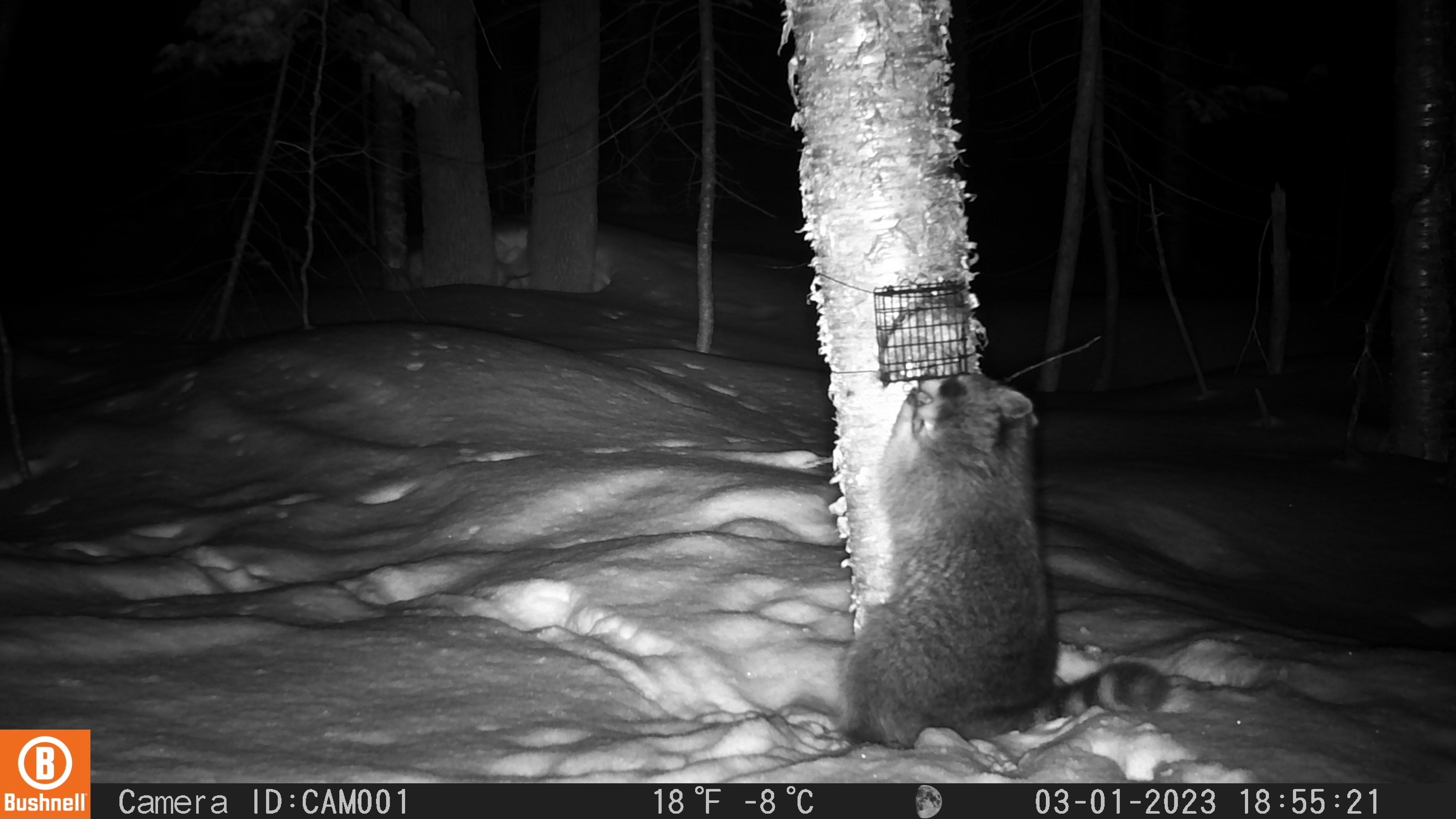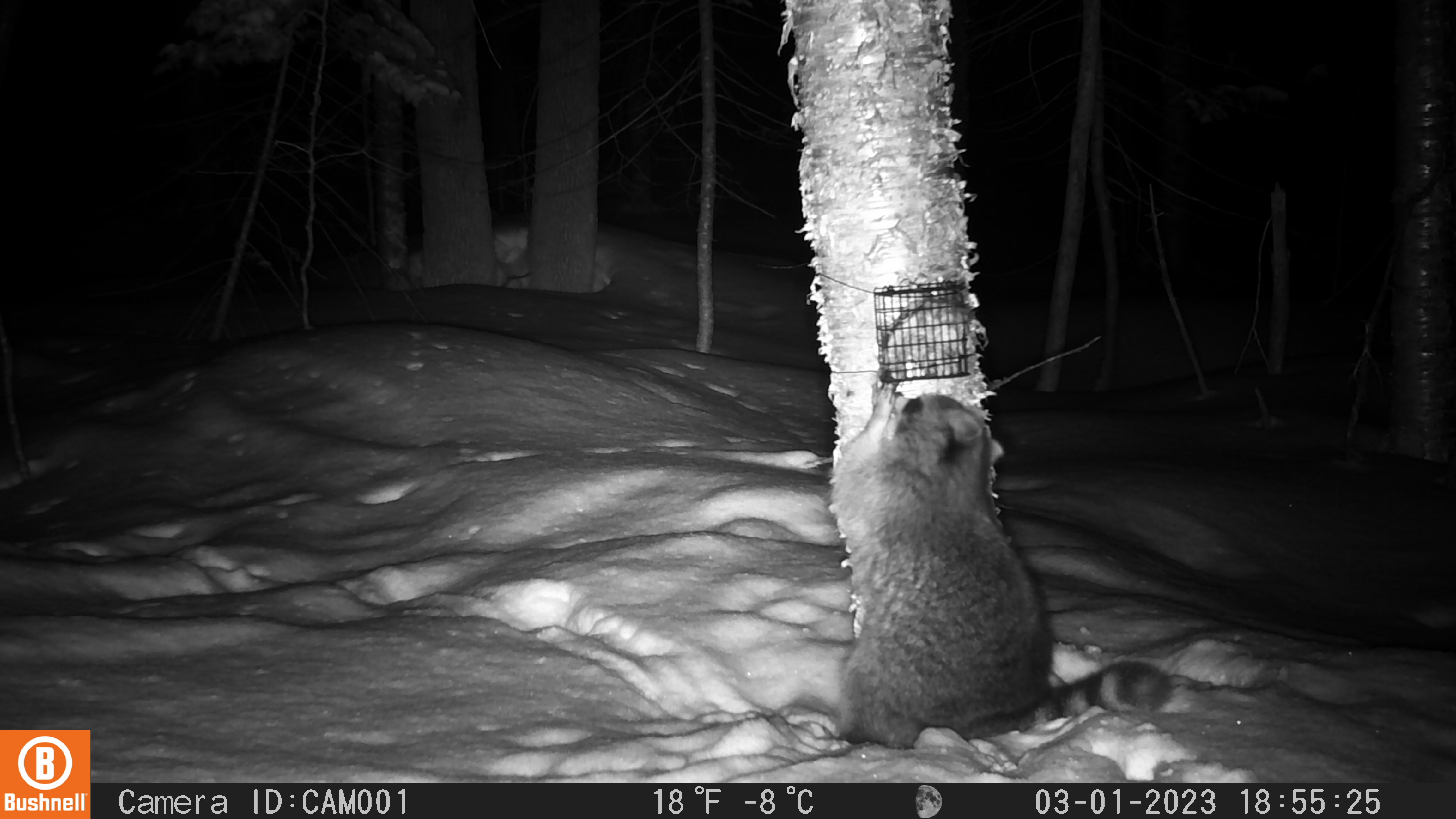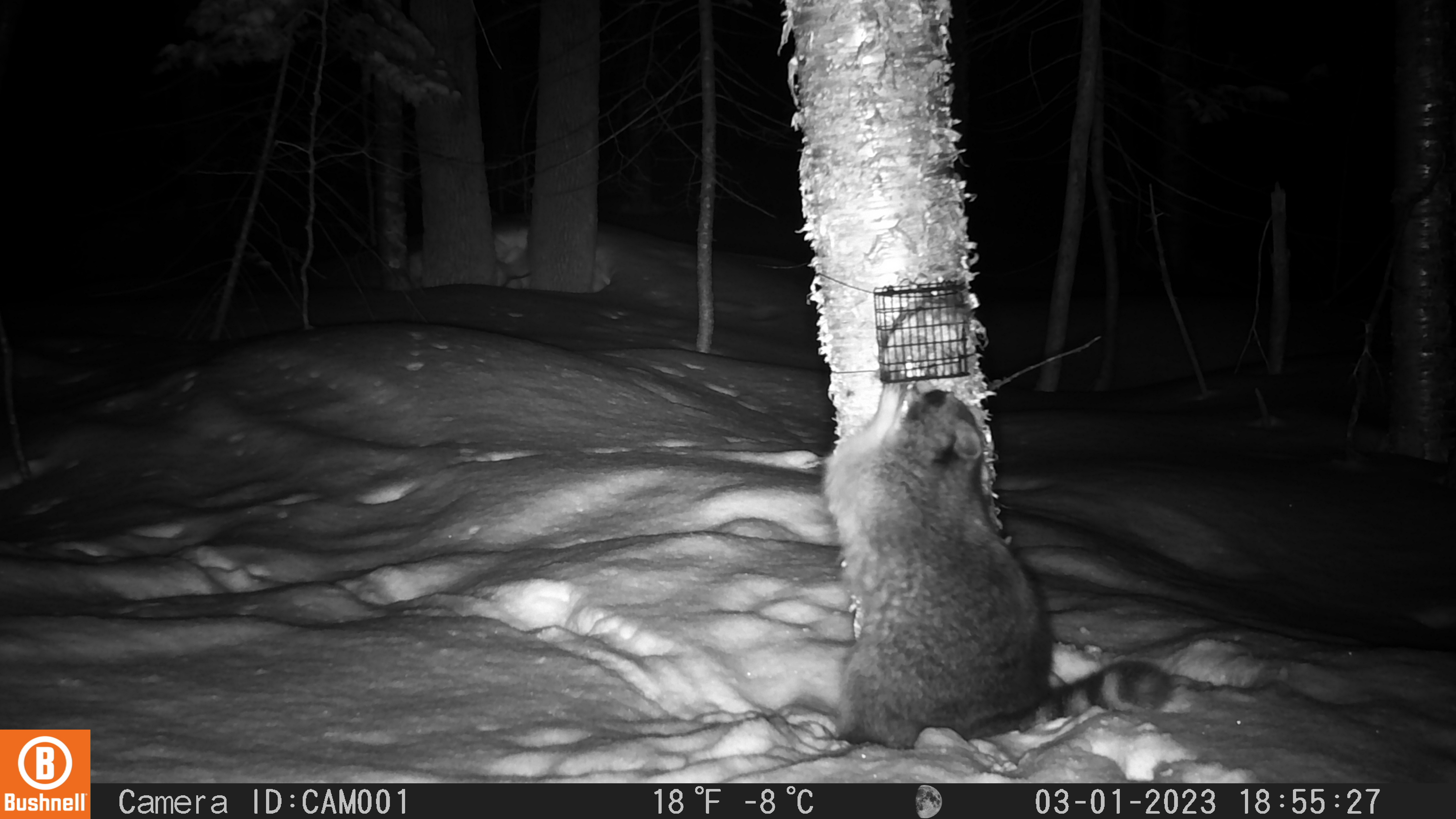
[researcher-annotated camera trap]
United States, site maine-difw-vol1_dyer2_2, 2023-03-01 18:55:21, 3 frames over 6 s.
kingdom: Animalia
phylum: Chordata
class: Mammalia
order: Carnivora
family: Procyonidae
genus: Procyon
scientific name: Procyon lotor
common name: raccoon